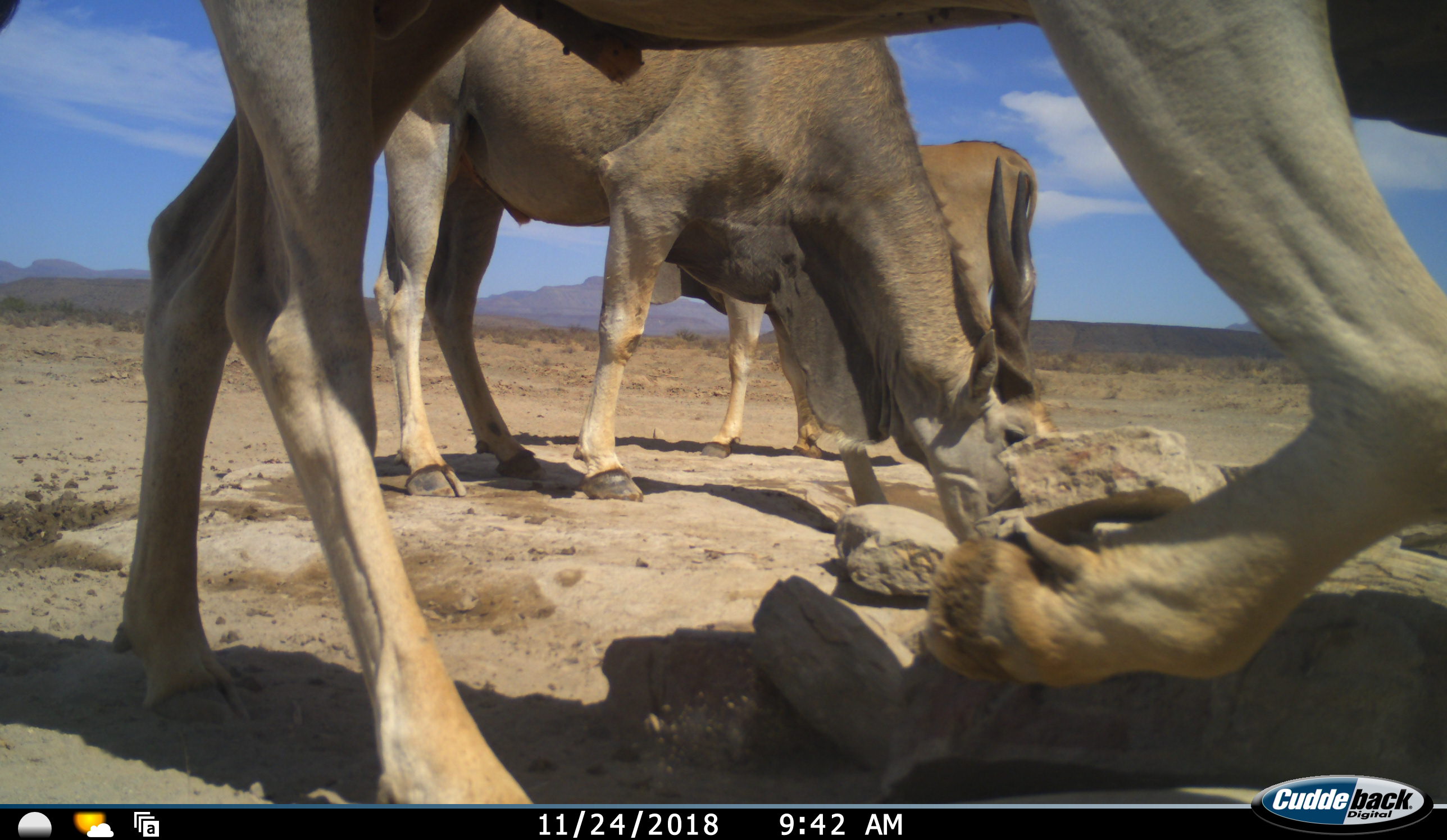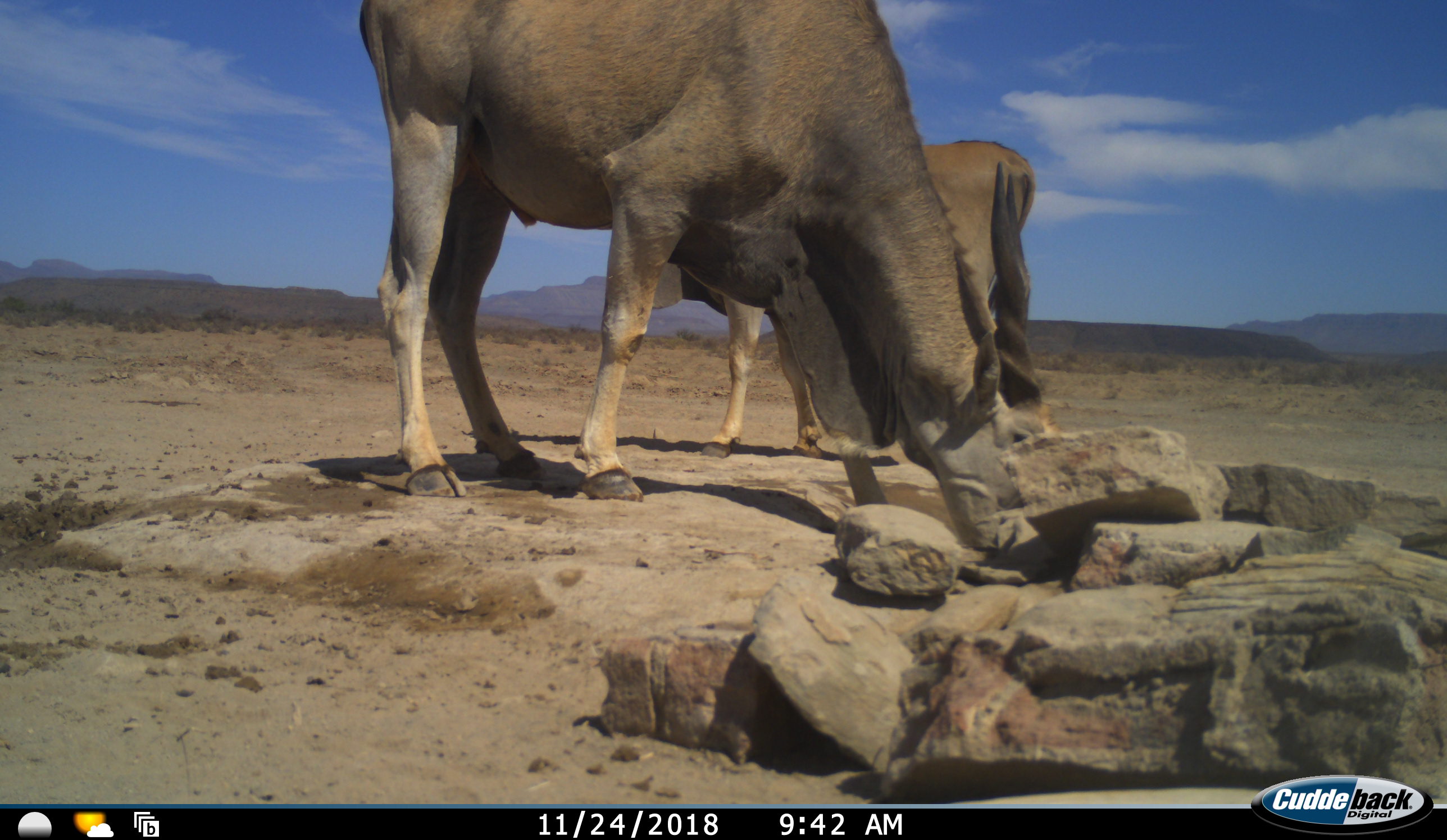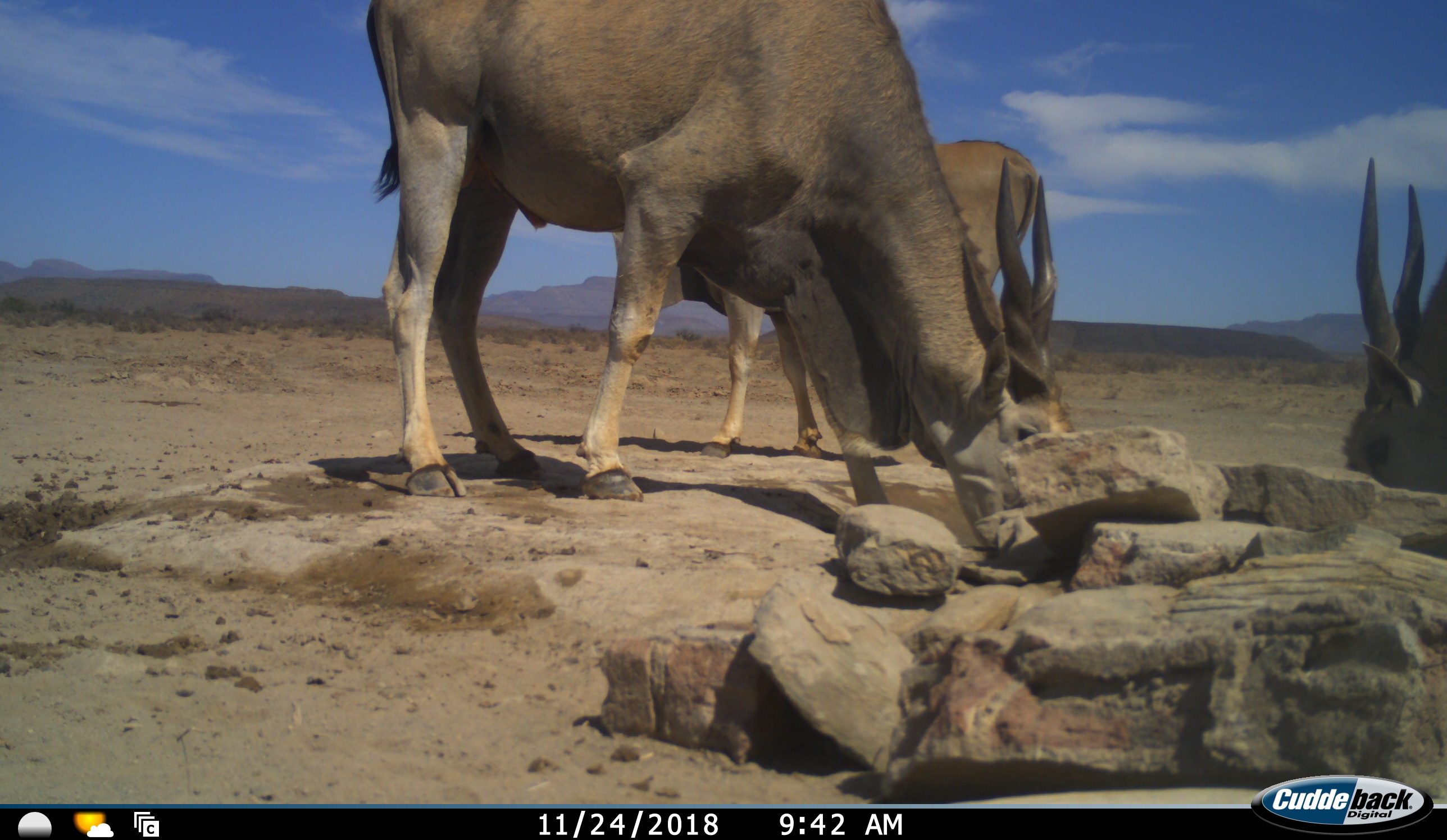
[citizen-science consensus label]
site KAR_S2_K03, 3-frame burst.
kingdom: Animalia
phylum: Chordata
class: Mammalia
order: Artiodactyla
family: Bovidae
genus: Tragelaphus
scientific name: Tragelaphus oryx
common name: eland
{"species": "eland (Tragelaphus oryx)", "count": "3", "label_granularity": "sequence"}